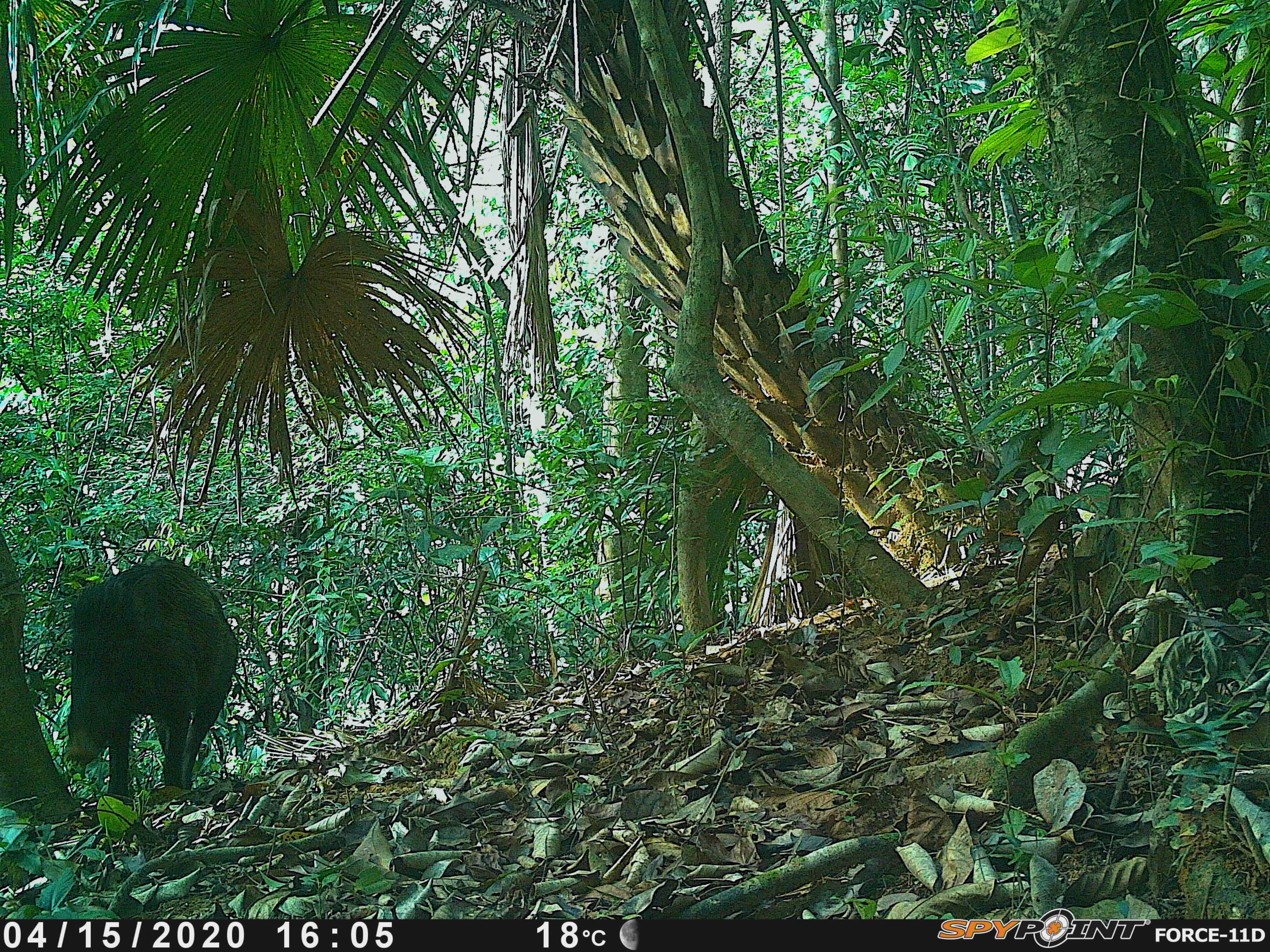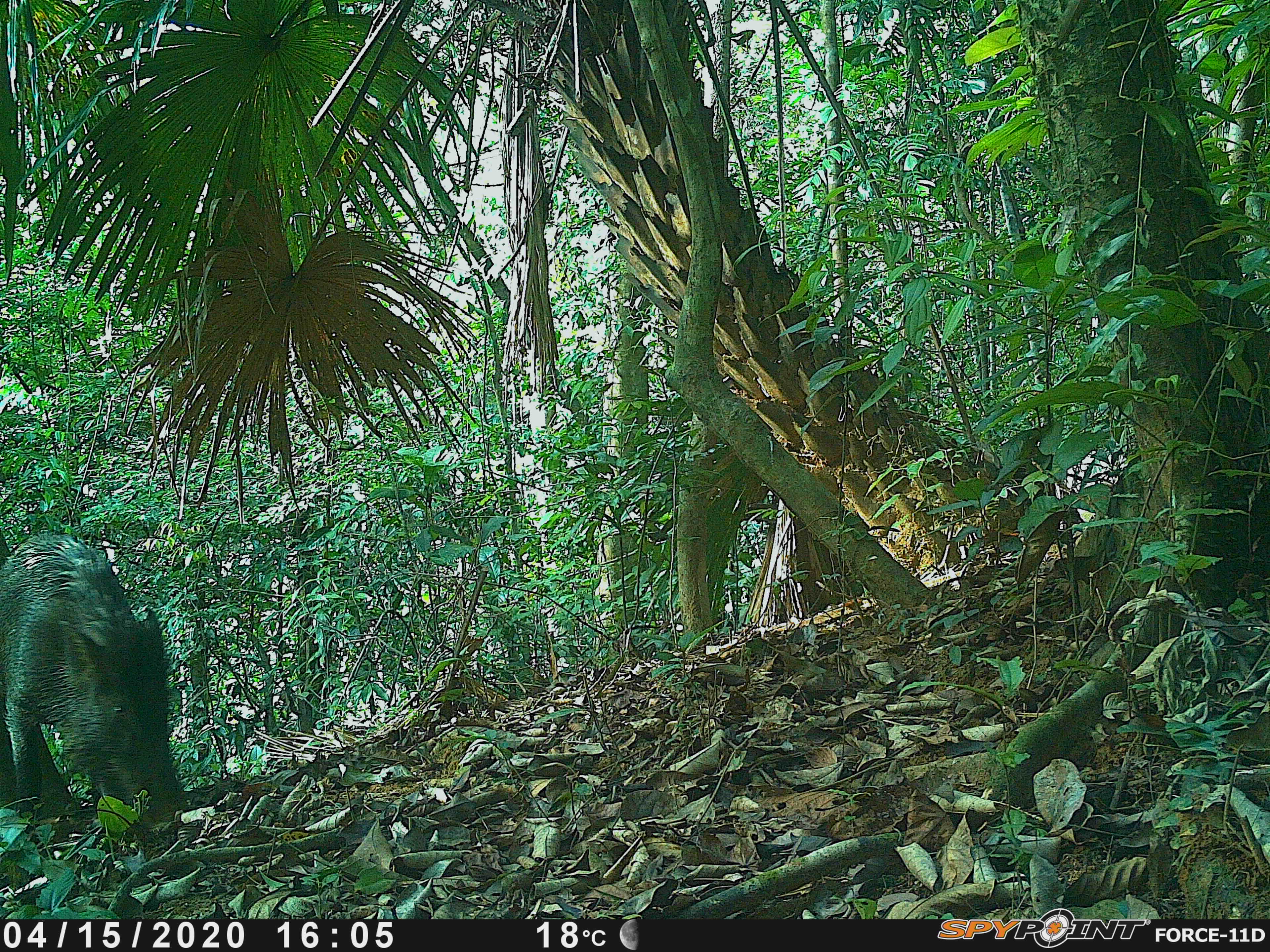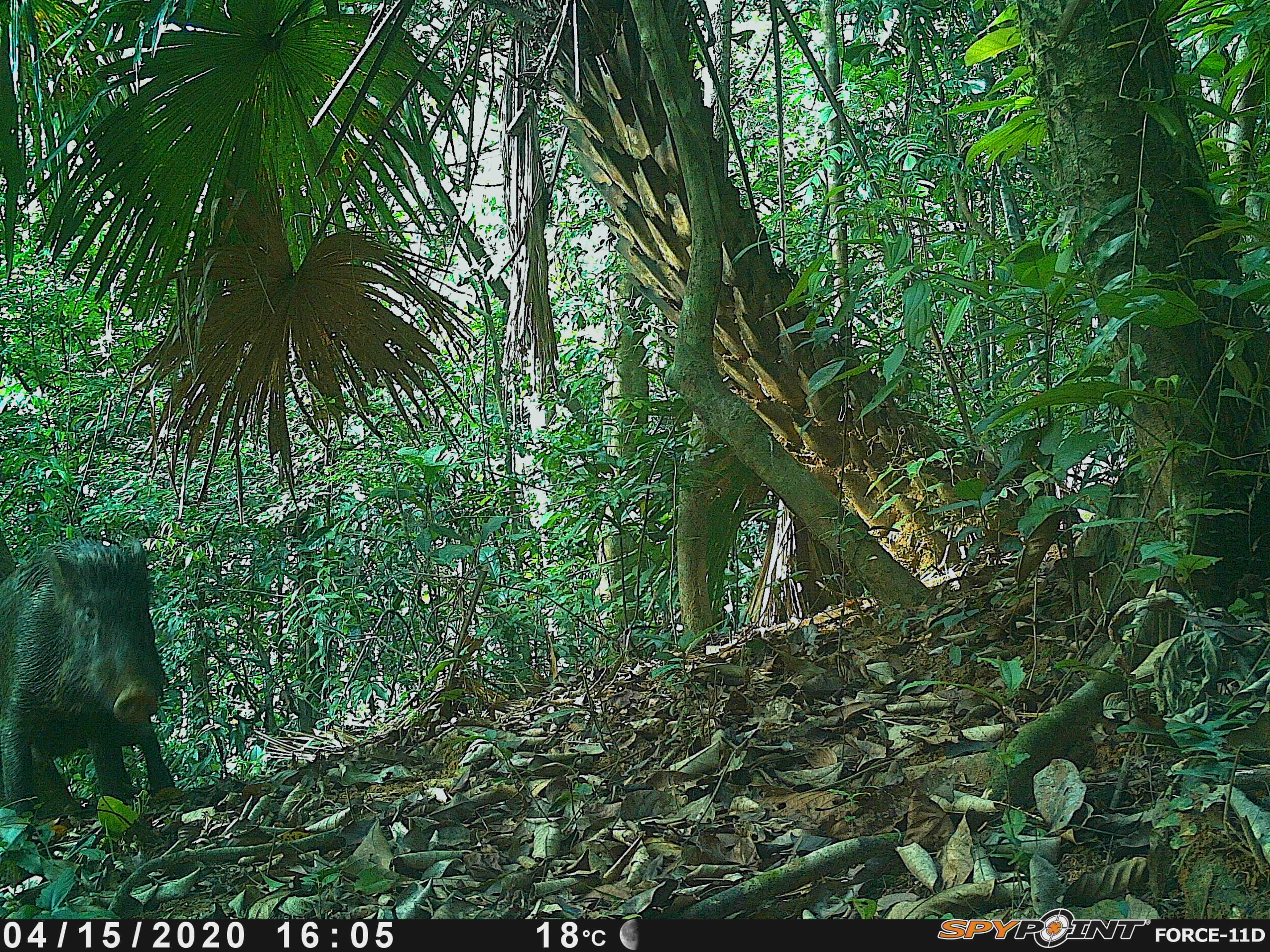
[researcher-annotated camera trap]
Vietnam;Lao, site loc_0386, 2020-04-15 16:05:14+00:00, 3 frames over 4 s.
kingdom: Animalia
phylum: Chordata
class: Mammalia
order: Artiodactyla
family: Suidae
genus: Sus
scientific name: Sus scrofa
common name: eurasian wild pig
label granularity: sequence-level